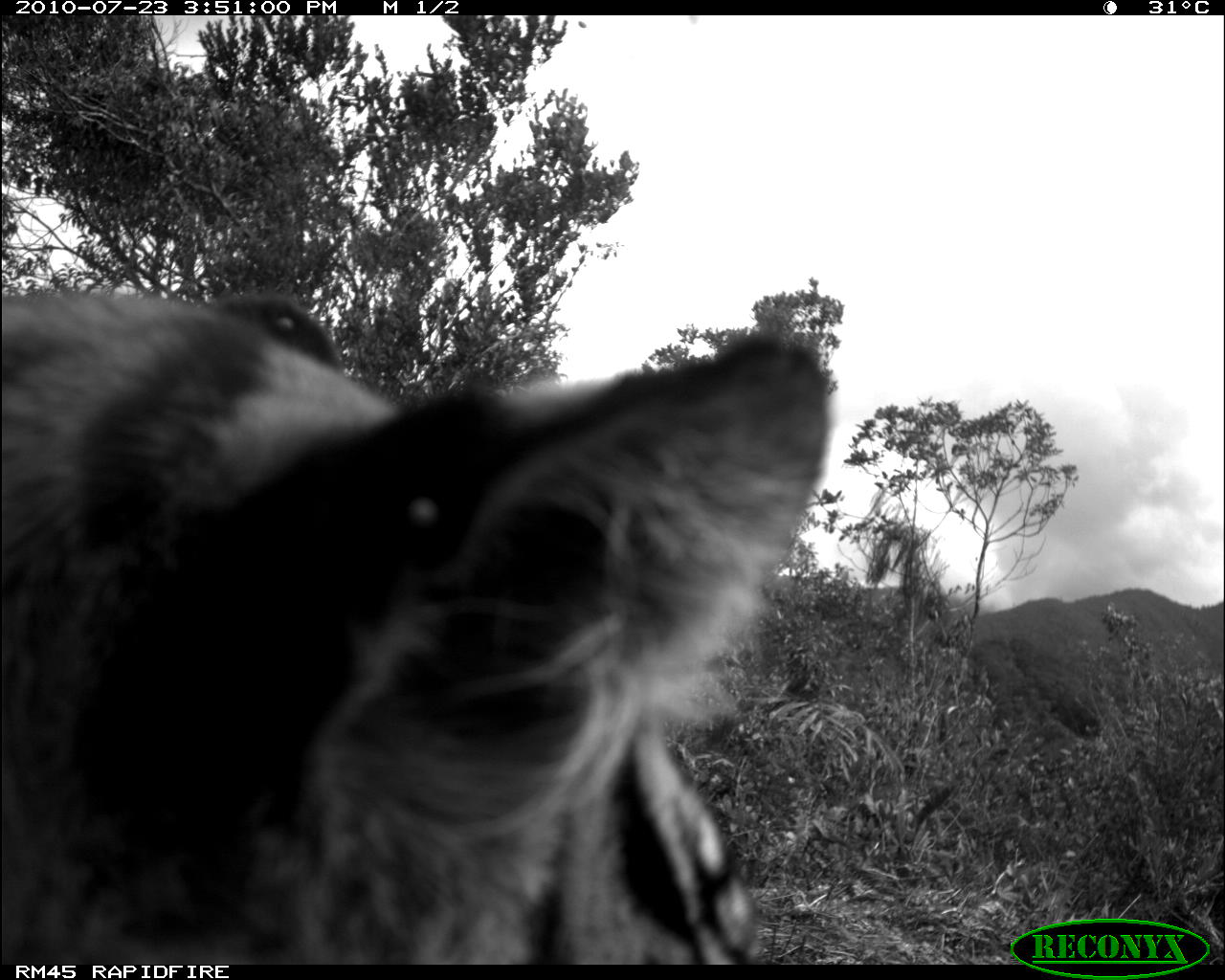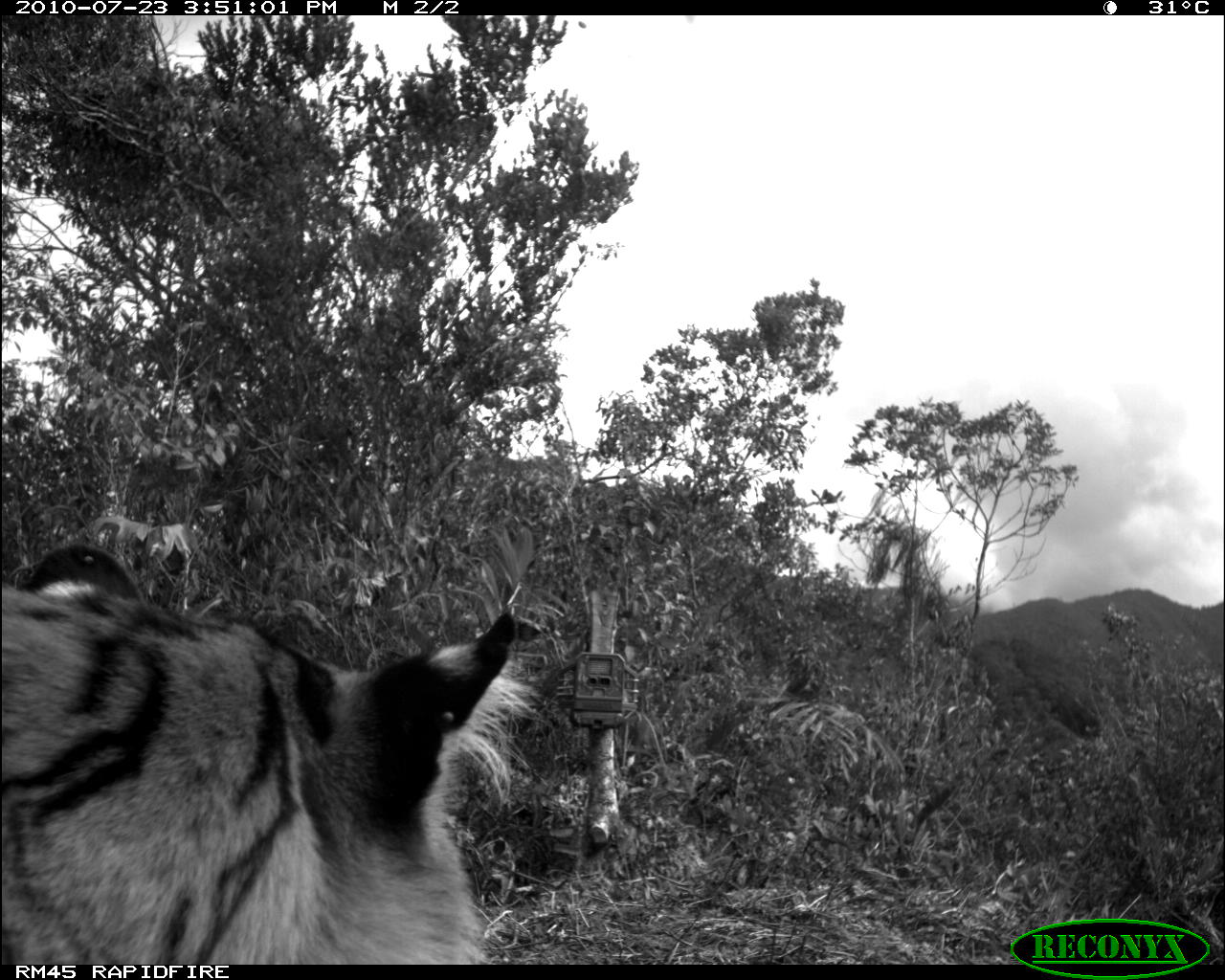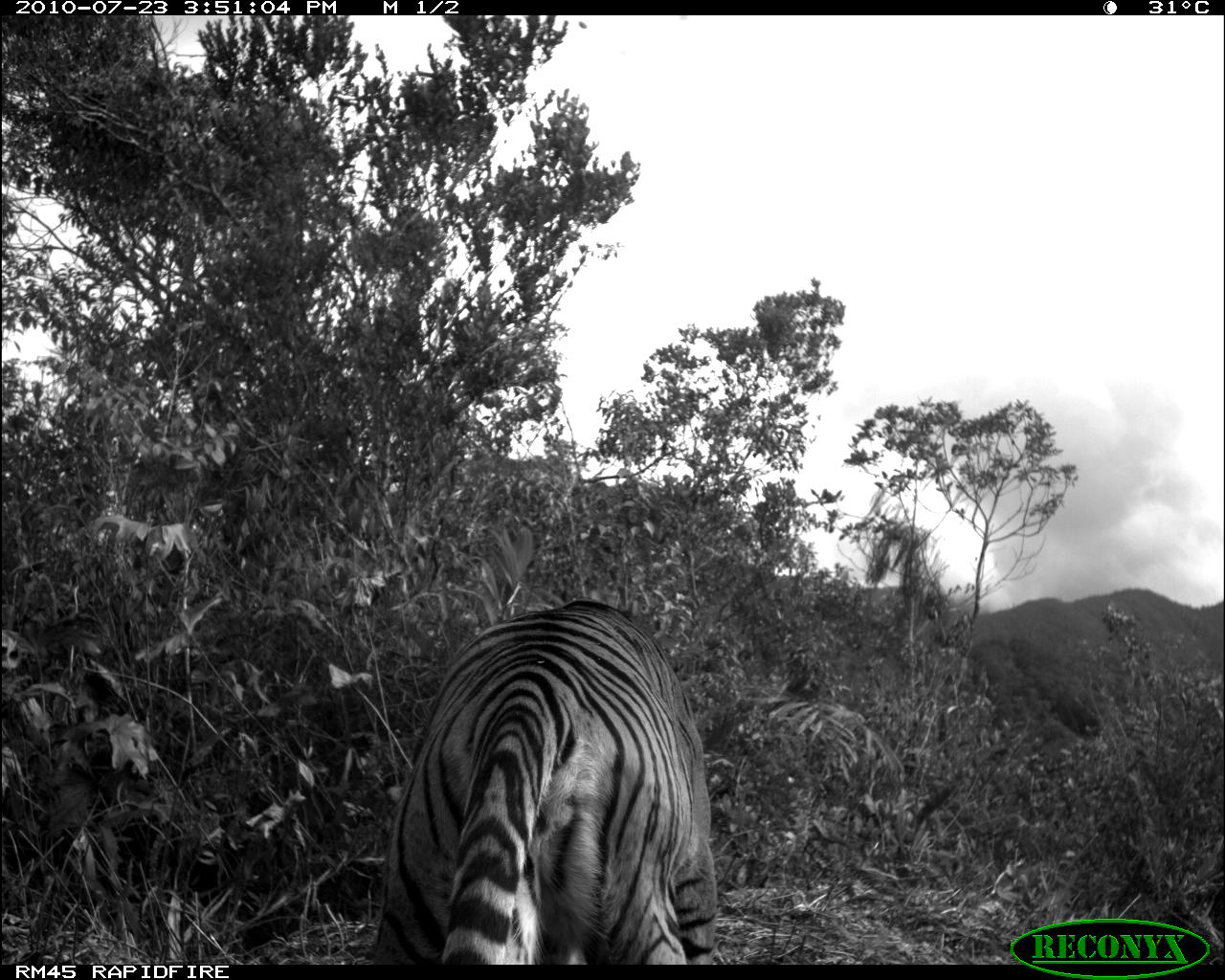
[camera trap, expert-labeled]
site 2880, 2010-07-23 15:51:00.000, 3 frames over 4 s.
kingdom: Animalia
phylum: Chordata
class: Mammalia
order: Carnivora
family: Felidae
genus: Panthera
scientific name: Panthera tigris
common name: tiger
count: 1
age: adult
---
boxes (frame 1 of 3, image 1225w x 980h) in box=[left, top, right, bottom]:
panthera tigris: box=[0, 293, 830, 964]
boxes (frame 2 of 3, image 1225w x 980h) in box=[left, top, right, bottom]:
panthera tigris: box=[0, 541, 543, 964]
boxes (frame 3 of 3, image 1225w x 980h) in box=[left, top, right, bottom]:
panthera tigris: box=[366, 599, 718, 964]